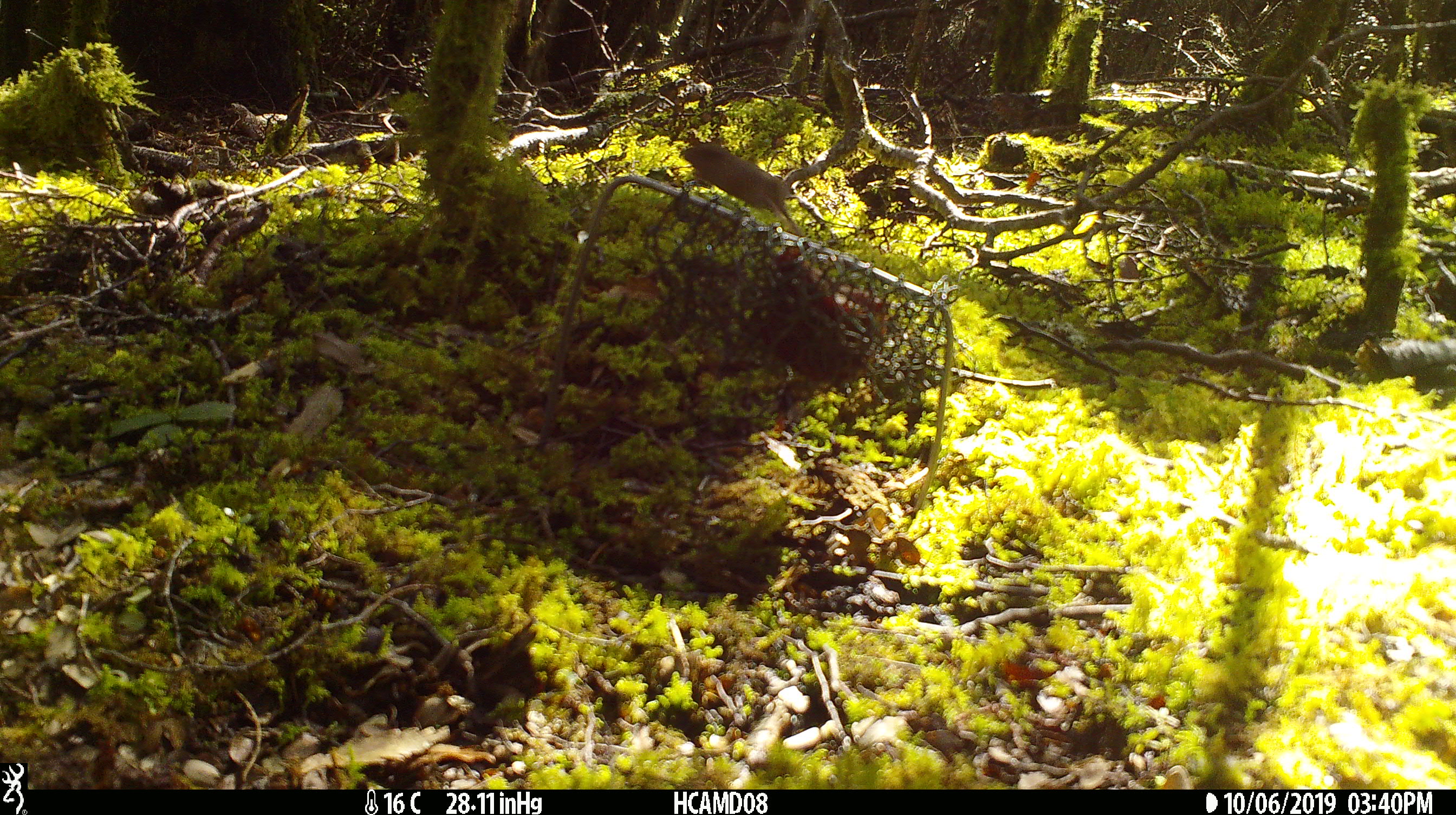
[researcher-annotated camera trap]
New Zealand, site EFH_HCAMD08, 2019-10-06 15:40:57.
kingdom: Animalia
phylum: Chordata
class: Mammalia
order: Rodentia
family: Muridae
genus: Mus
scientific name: Mus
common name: mouse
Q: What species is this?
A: Mouse (Mus).